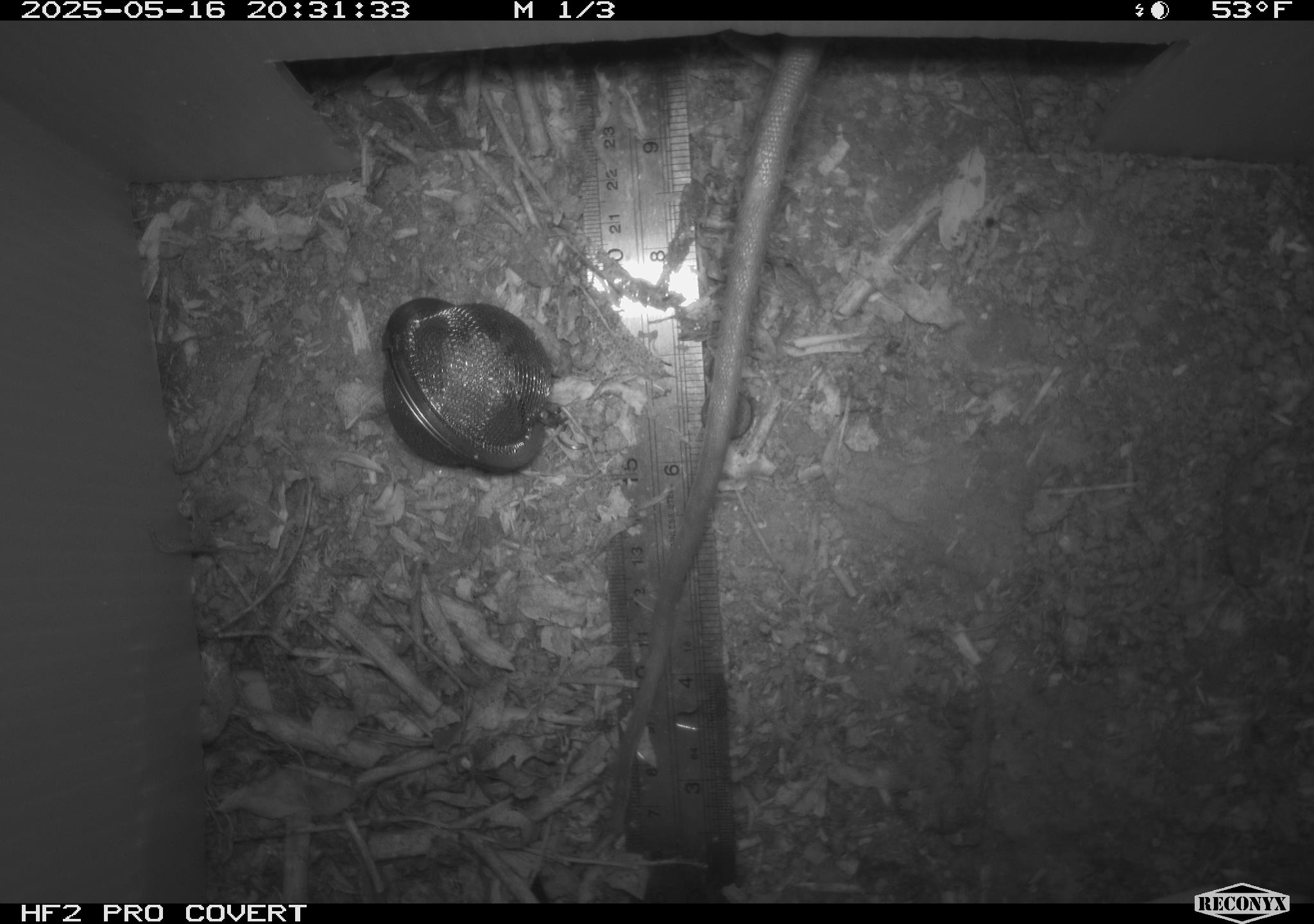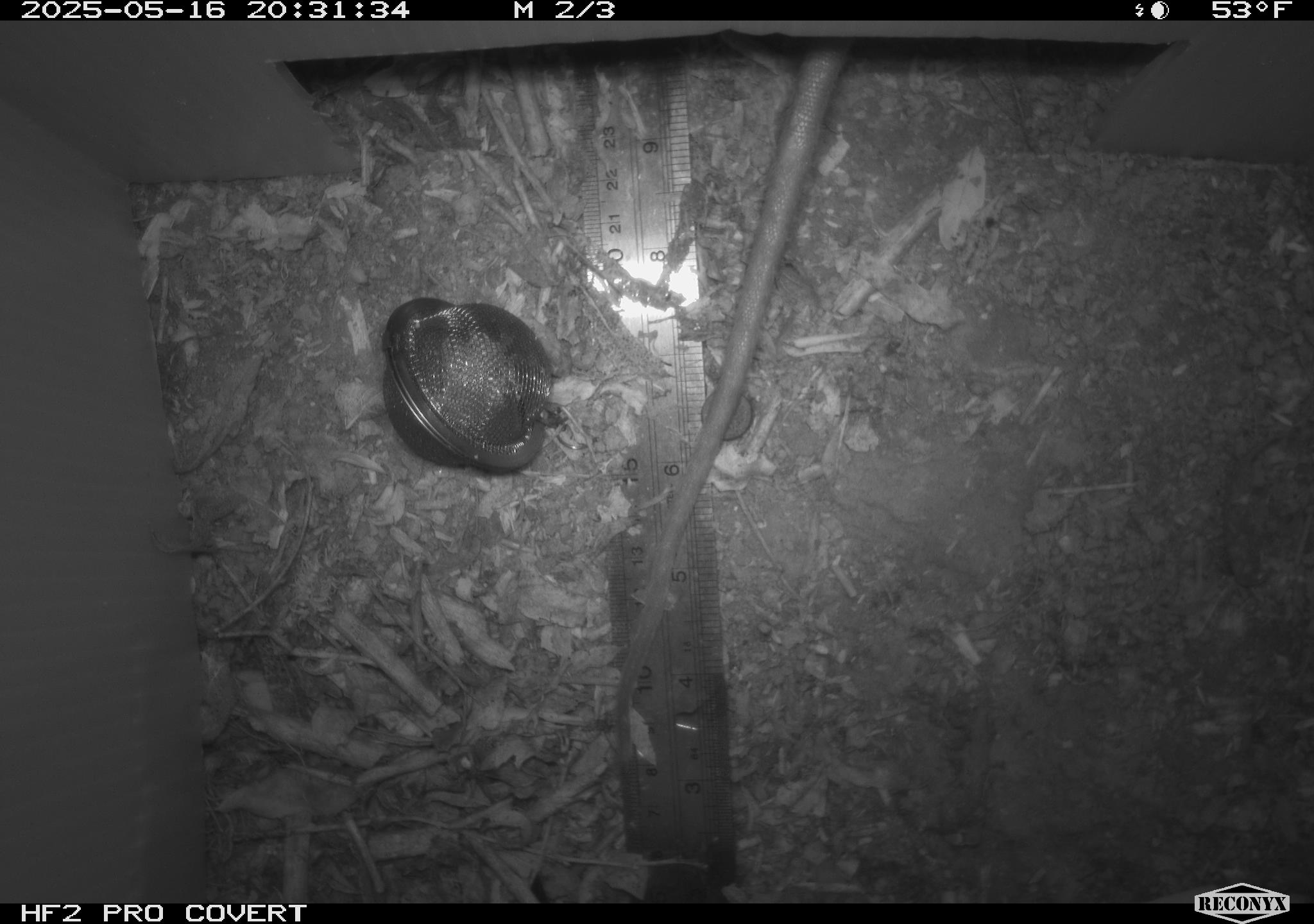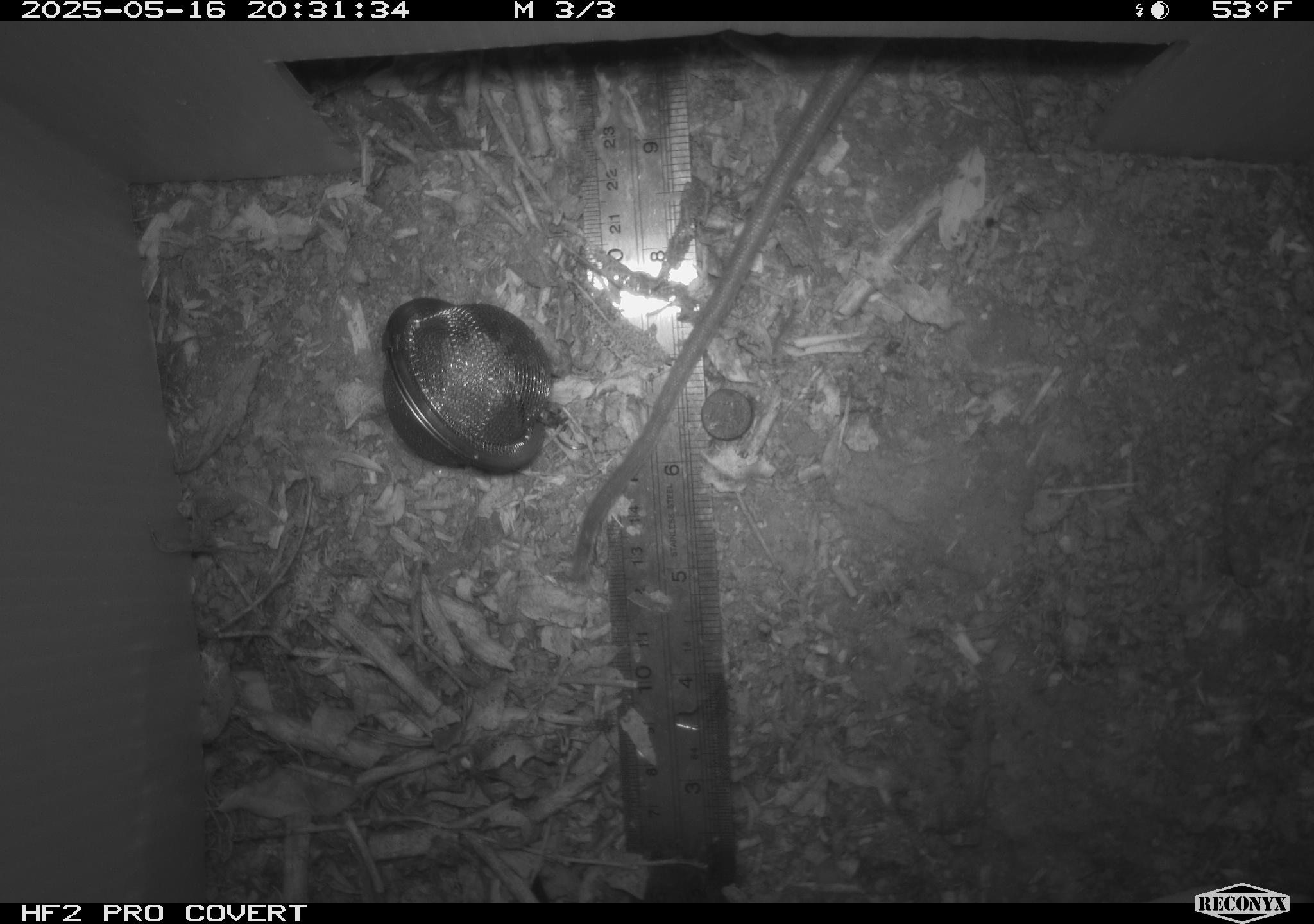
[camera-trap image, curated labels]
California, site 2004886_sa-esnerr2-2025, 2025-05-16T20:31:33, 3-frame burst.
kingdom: Animalia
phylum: Chordata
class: Mammalia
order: Rodentia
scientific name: Rodentia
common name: rodent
Rodent (Rodentia).